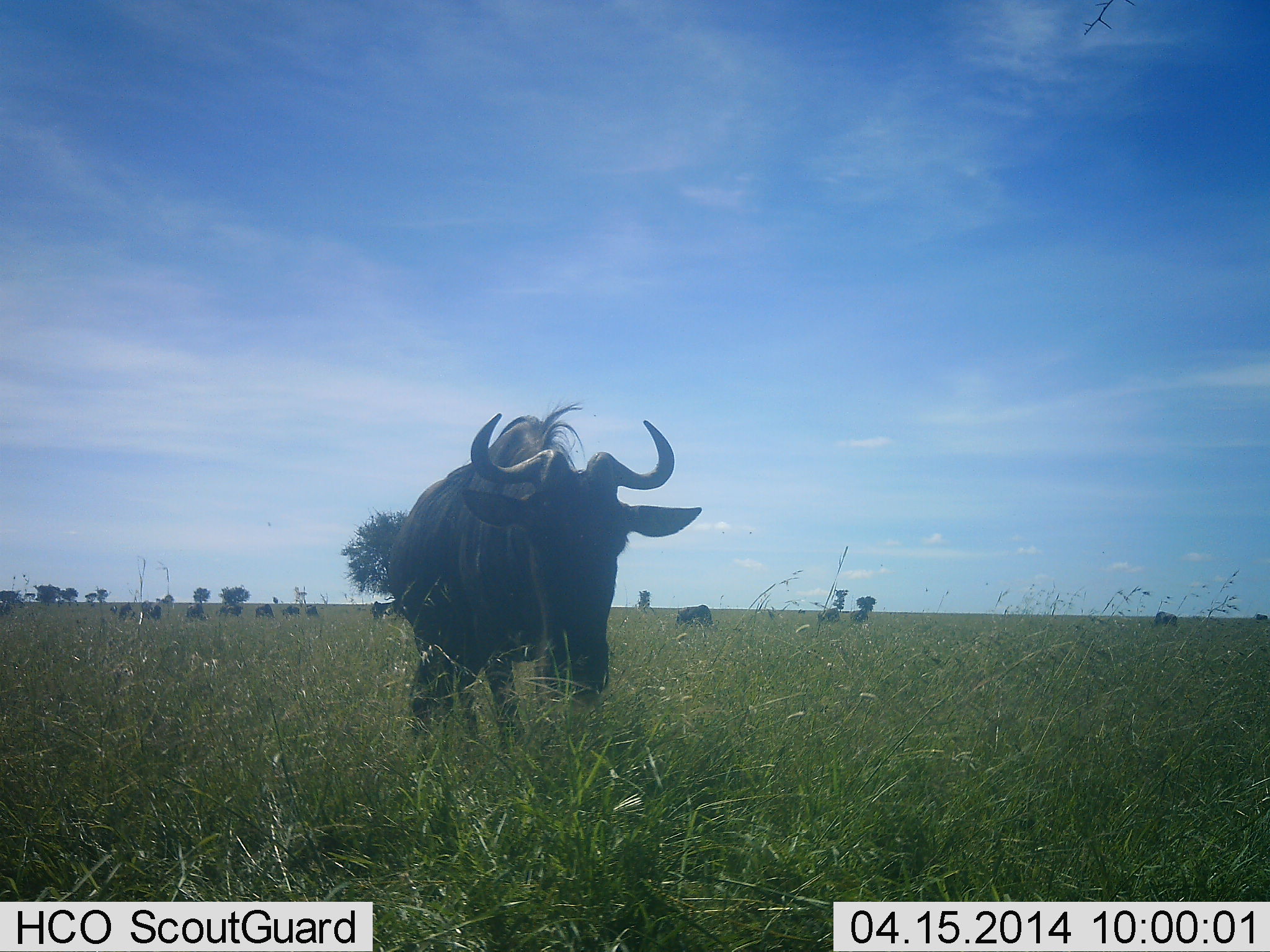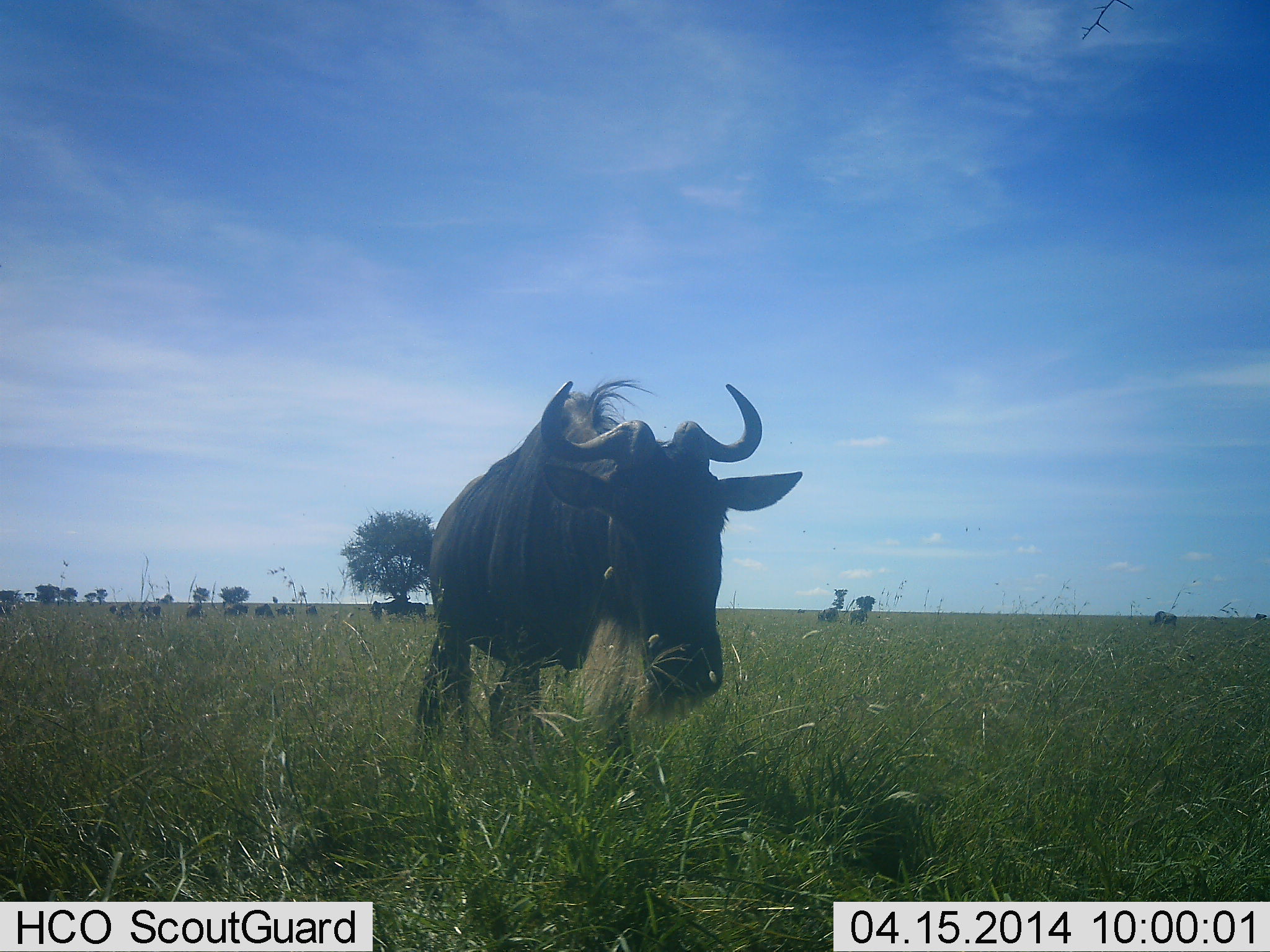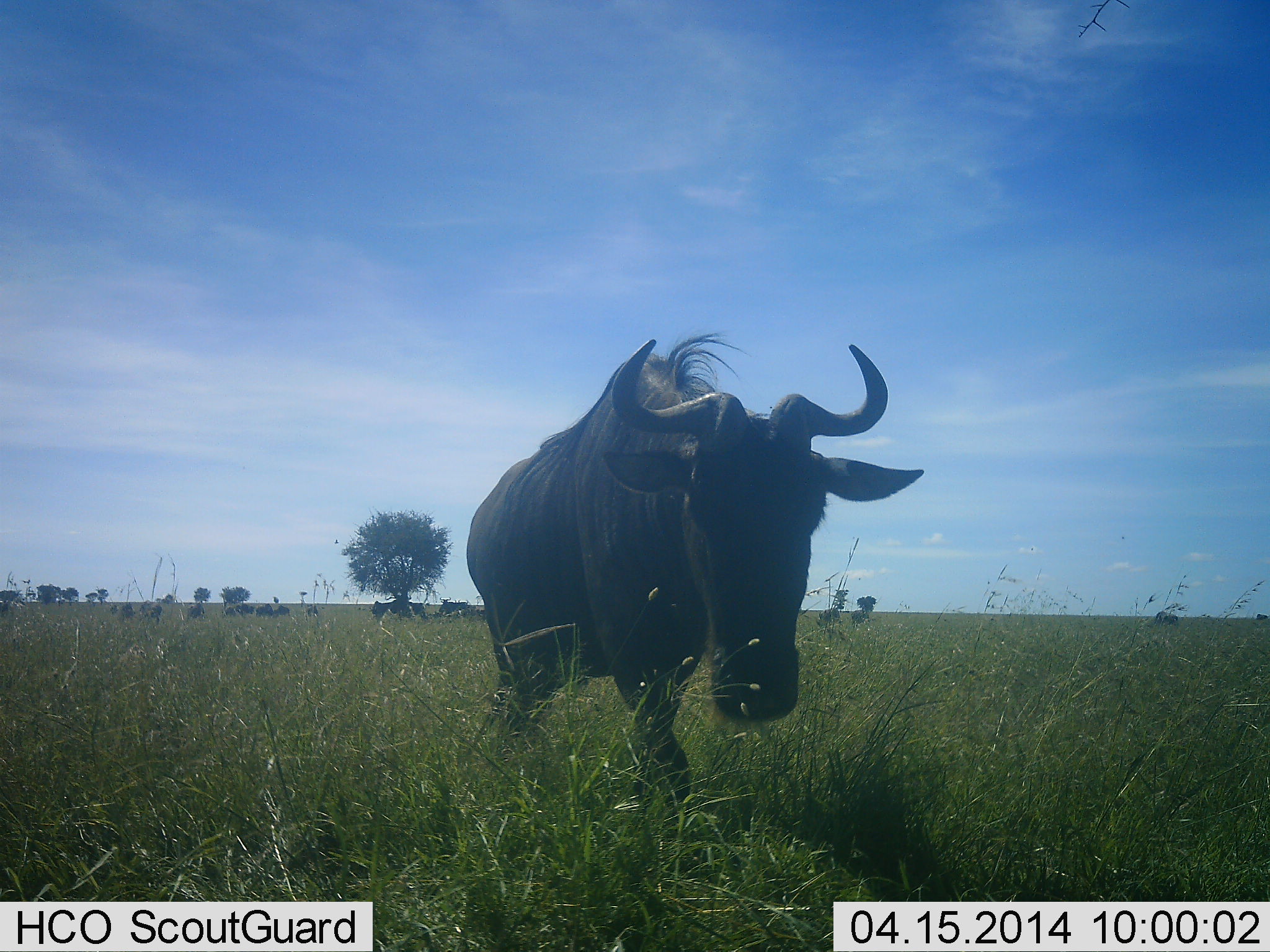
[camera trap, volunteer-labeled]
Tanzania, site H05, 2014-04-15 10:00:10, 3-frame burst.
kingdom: Animalia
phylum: Chordata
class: Mammalia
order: Artiodactyla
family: Bovidae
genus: Connochaetes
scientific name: Connochaetes taurinus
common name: blue wildebeest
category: wildebeest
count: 10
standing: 50%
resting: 10%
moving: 90%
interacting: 0%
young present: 0%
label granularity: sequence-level